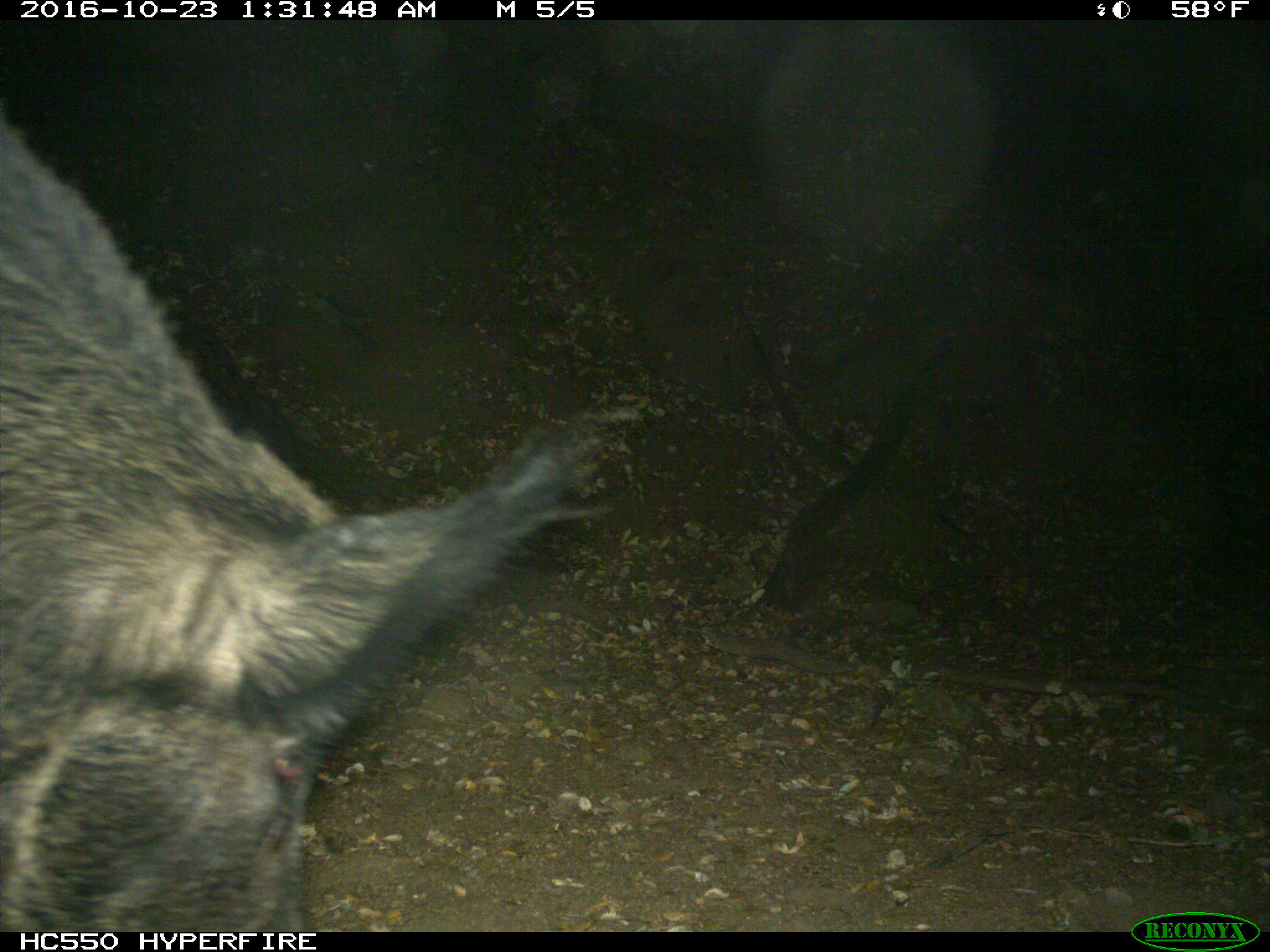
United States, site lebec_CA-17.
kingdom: Animalia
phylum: Chordata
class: Mammalia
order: Artiodactyla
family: Suidae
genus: Sus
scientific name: Sus scrofa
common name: wild boar